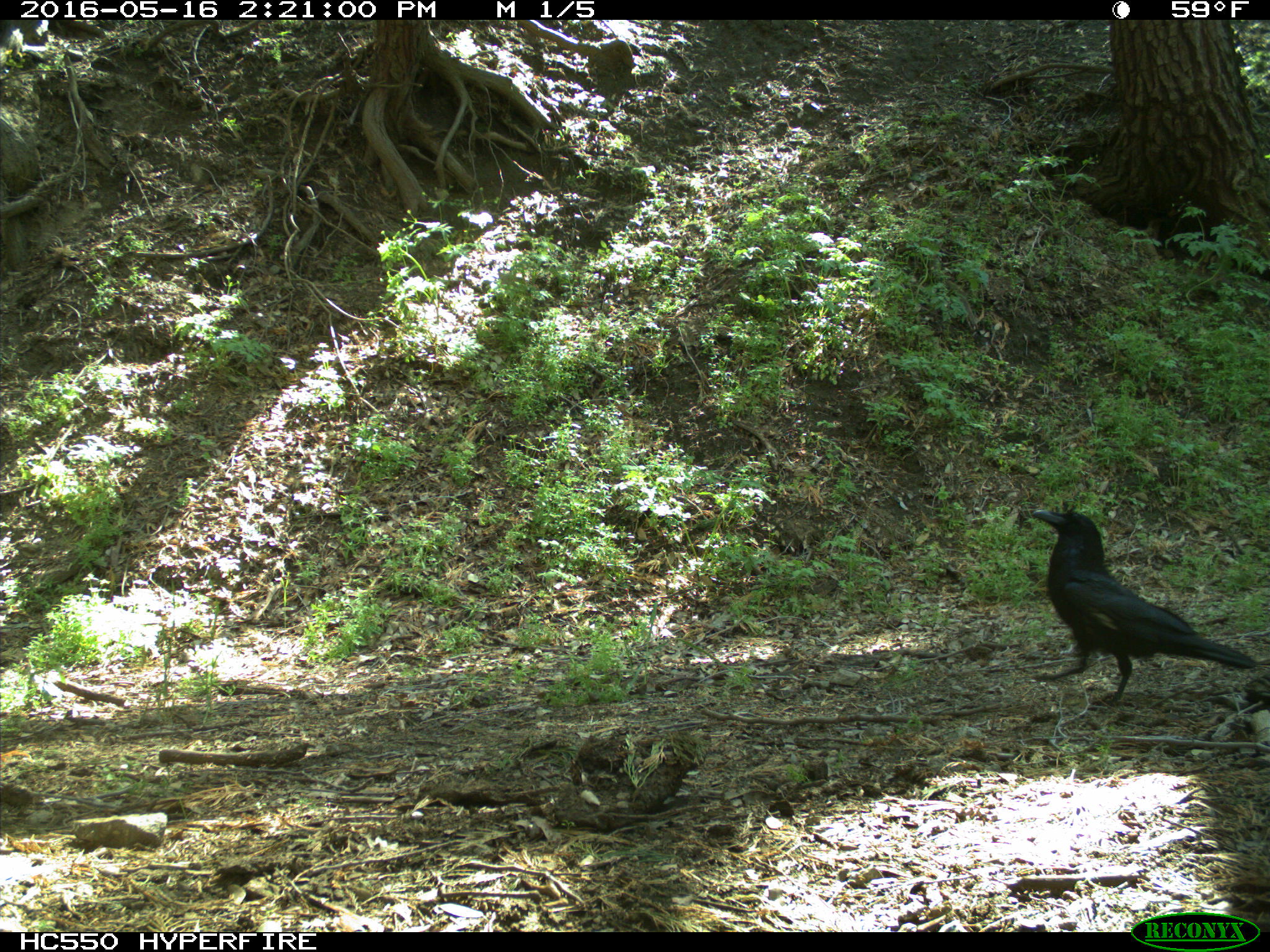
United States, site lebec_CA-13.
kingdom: Animalia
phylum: Chordata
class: Aves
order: Passeriformes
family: Corvidae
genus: Corvus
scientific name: Corvus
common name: crows and ravens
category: unidentified corvus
Unidentified corvus (crows and ravens) (Corvus).